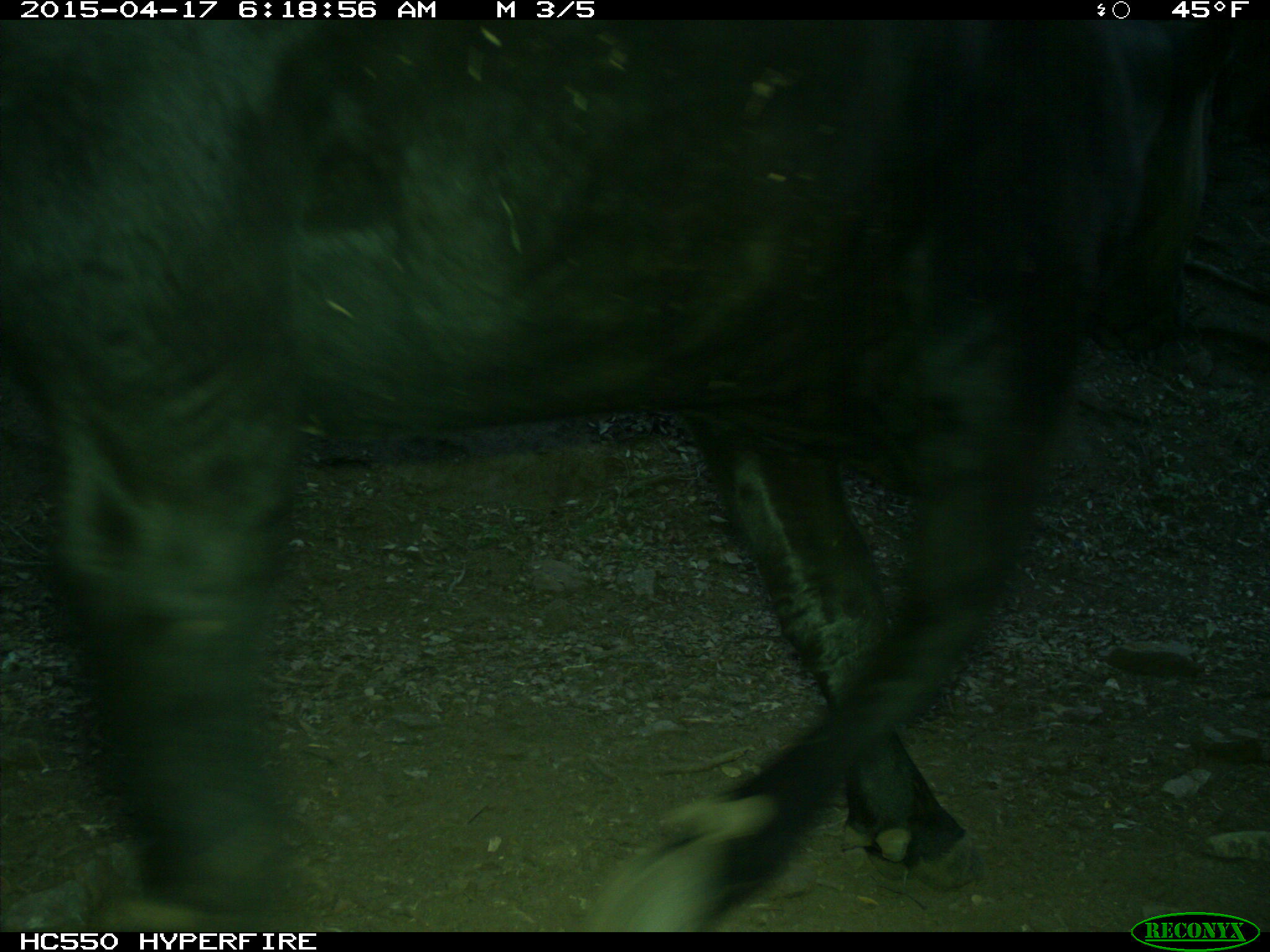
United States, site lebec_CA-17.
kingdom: Animalia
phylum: Chordata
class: Mammalia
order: Artiodactyla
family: Bovidae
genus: Bos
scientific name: Bos taurus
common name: domestic cow